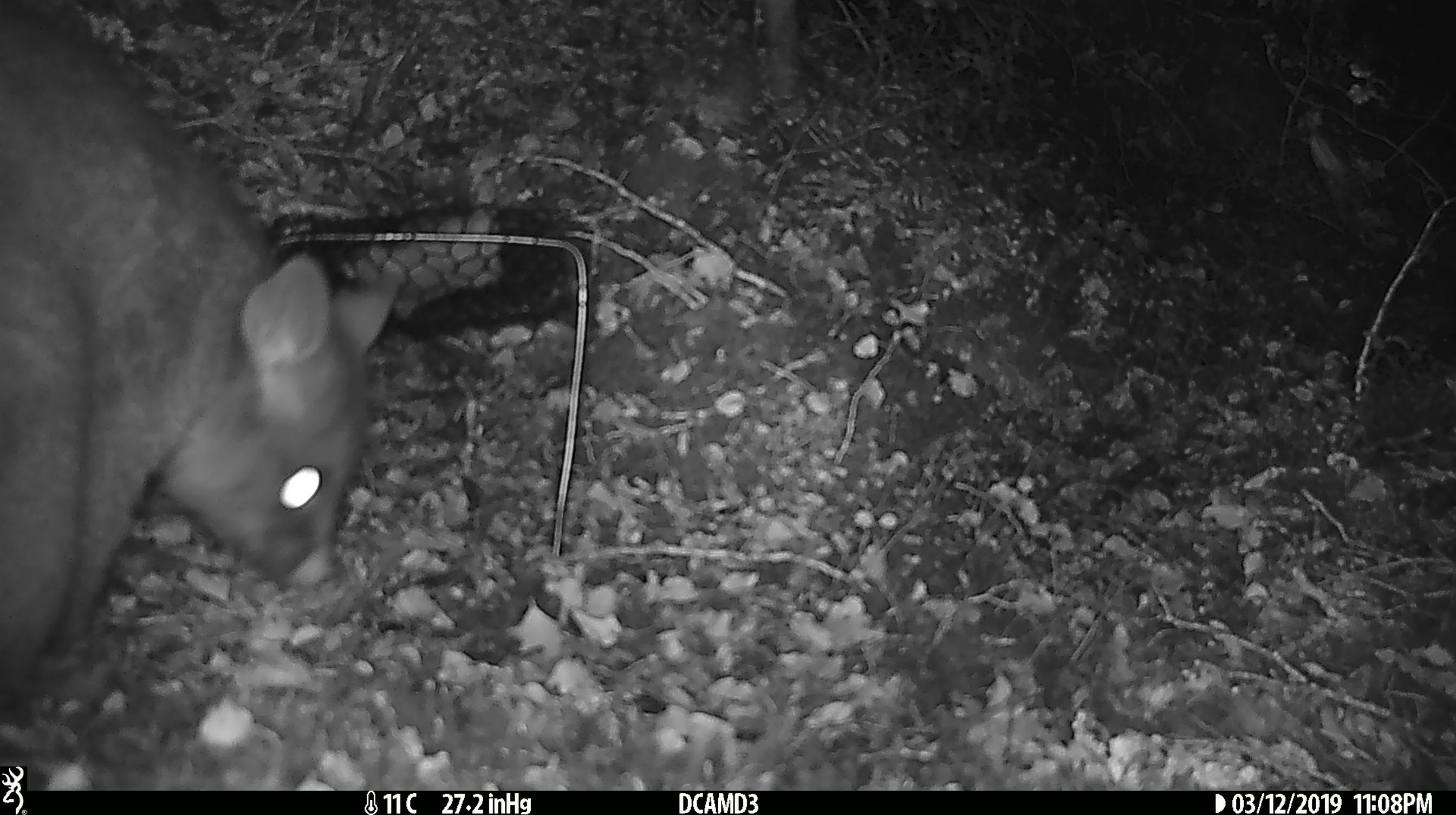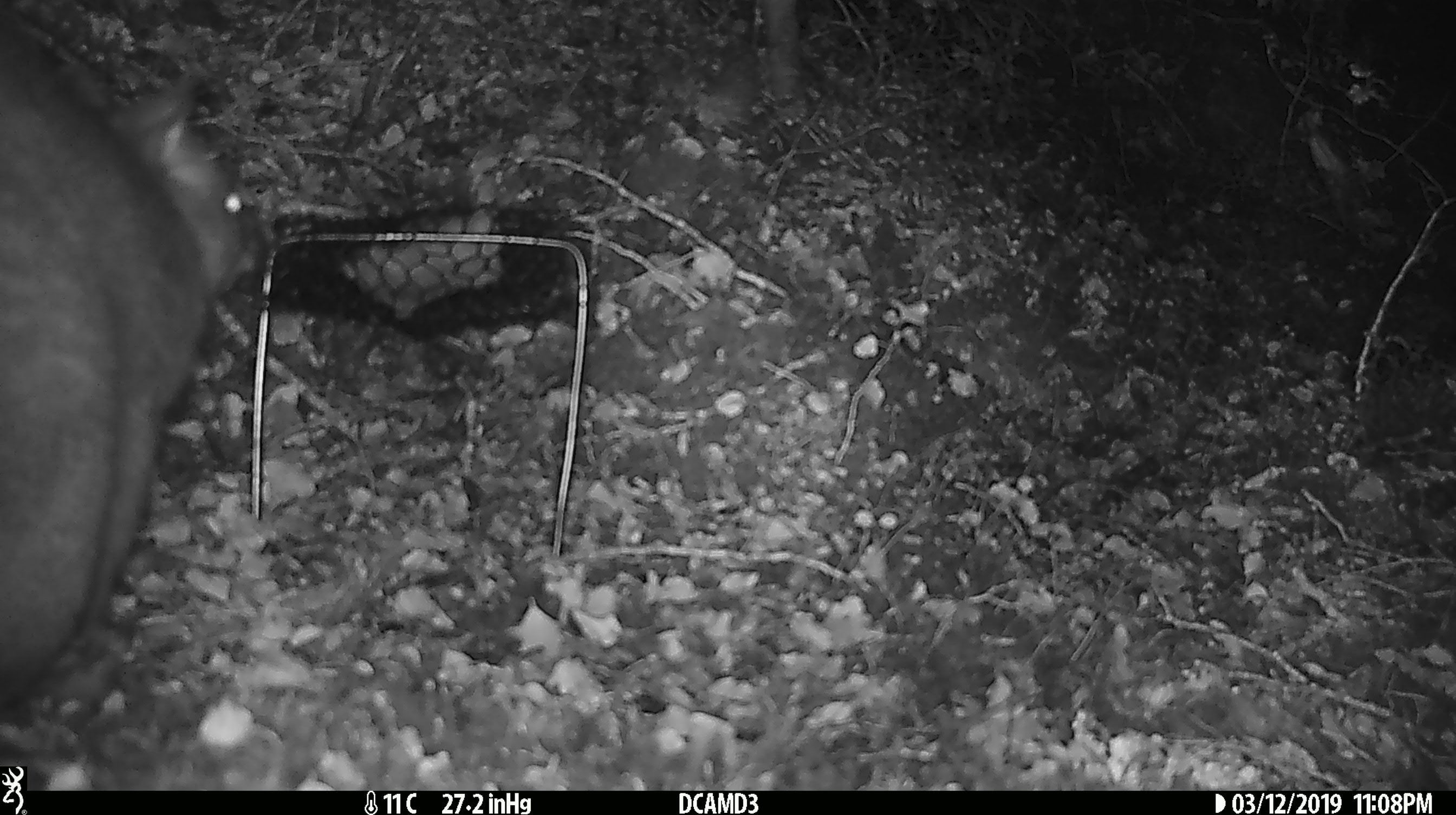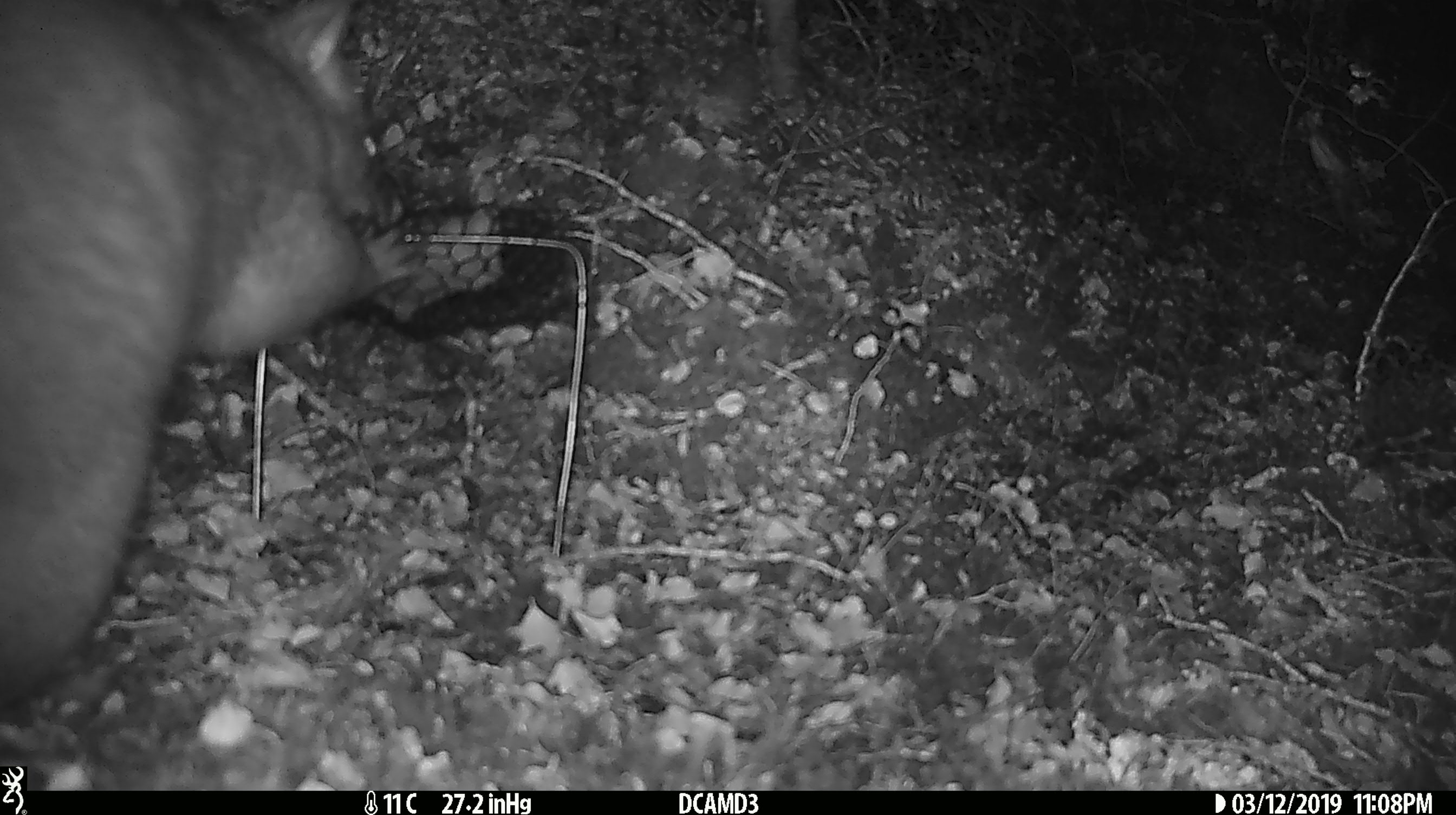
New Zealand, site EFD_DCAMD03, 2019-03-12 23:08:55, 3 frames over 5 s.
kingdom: Animalia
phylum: Chordata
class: Mammalia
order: Diprotodontia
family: Phalangeridae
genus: Trichosurus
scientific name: Trichosurus vulpecula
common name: common brushtail possum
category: possum